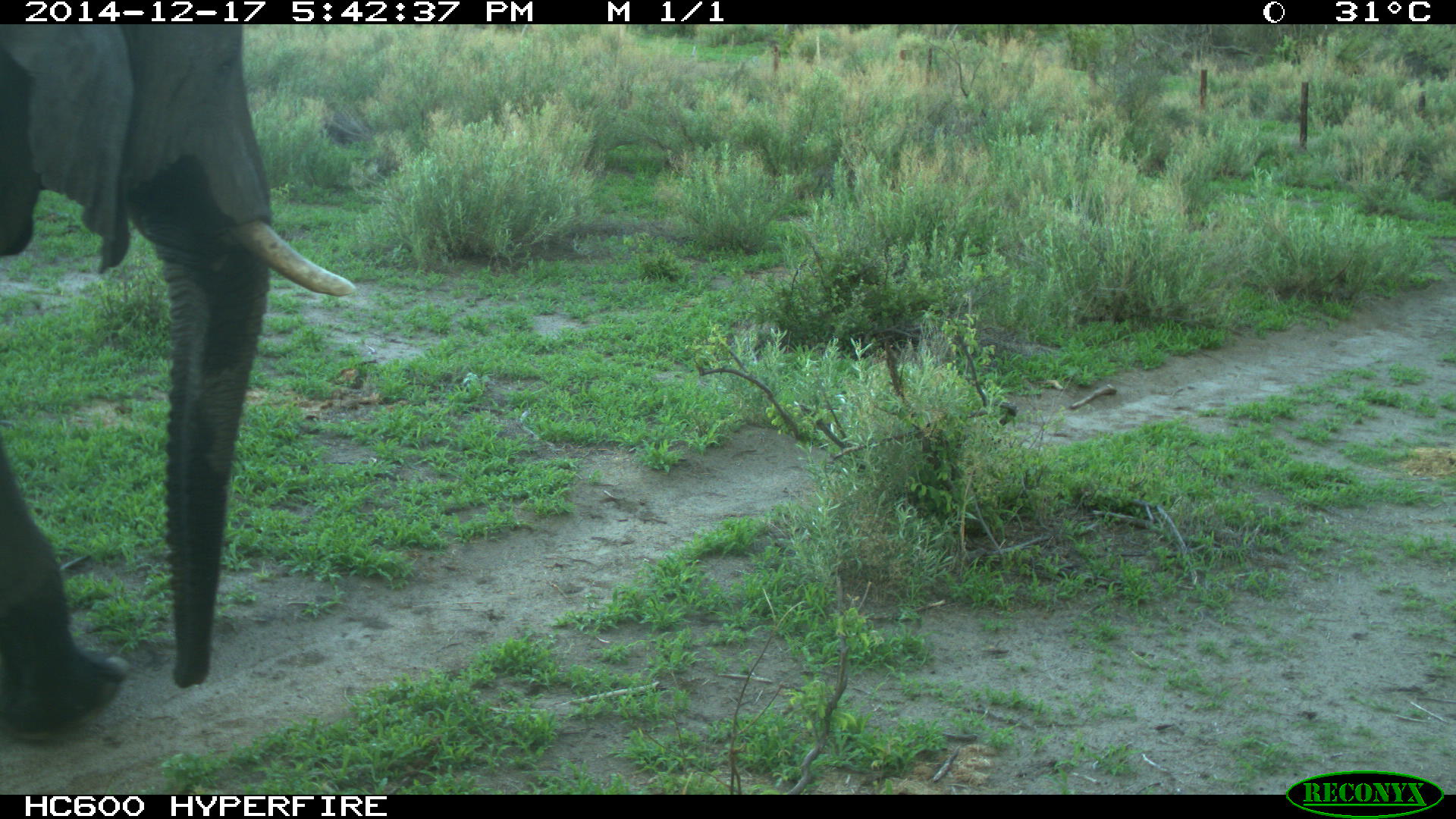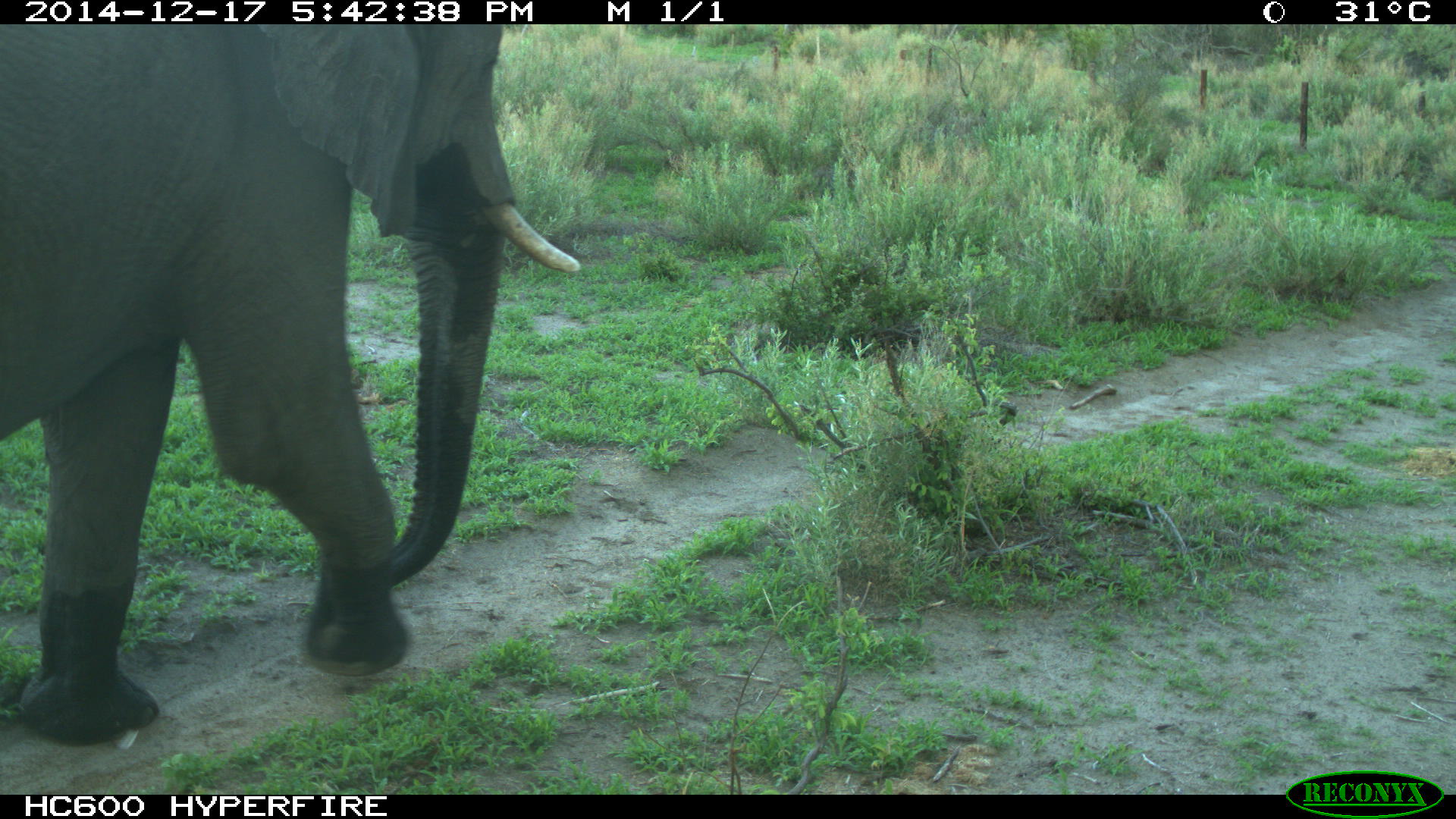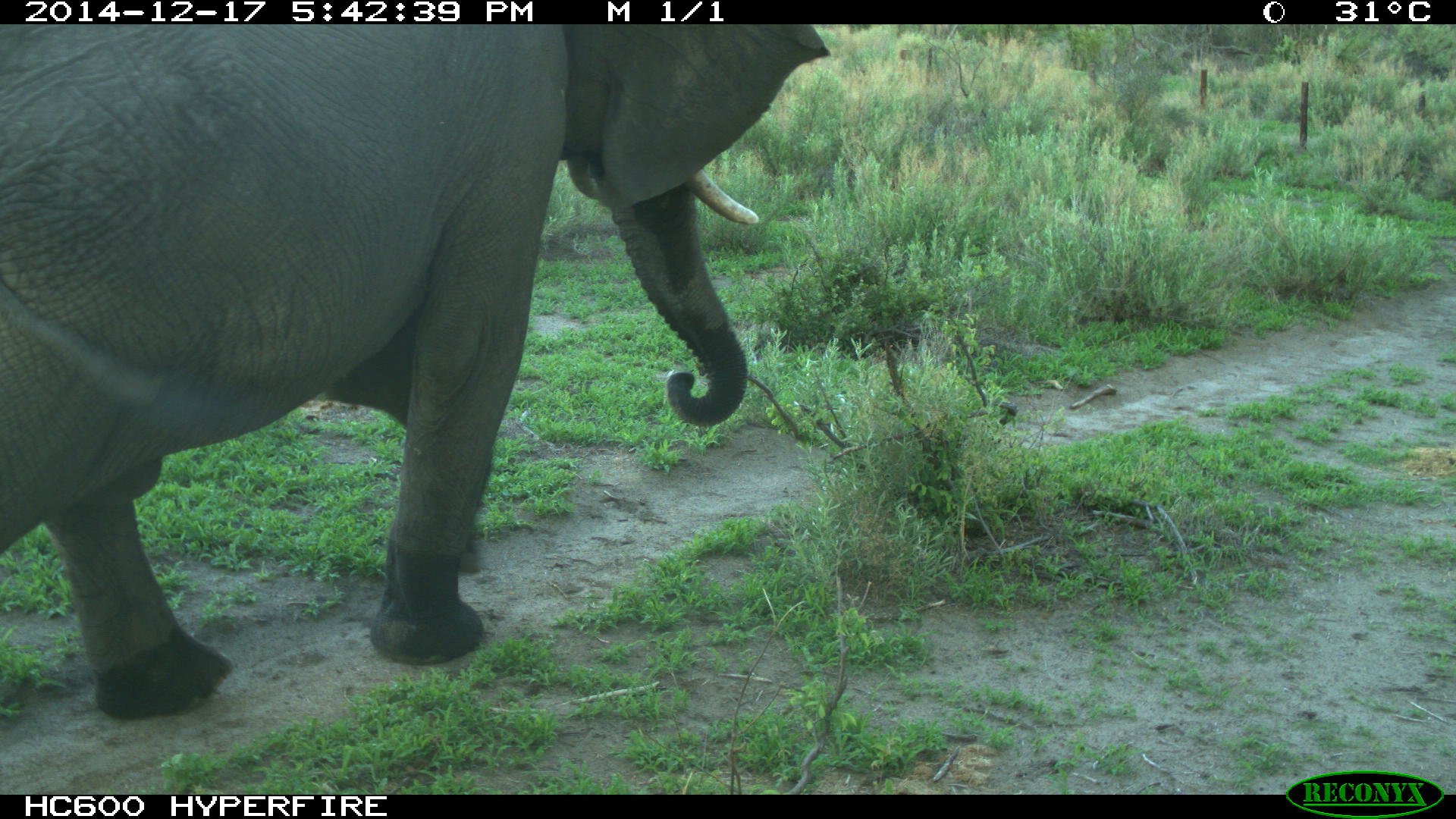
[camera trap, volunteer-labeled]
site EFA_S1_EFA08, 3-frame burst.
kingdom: Animalia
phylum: Chordata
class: Mammalia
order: Proboscidea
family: Elephantidae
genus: Loxodonta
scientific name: Loxodonta africana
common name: african bush elephant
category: elephant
Elephant (african bush elephant) (Loxodonta africana), count 1. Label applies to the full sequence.